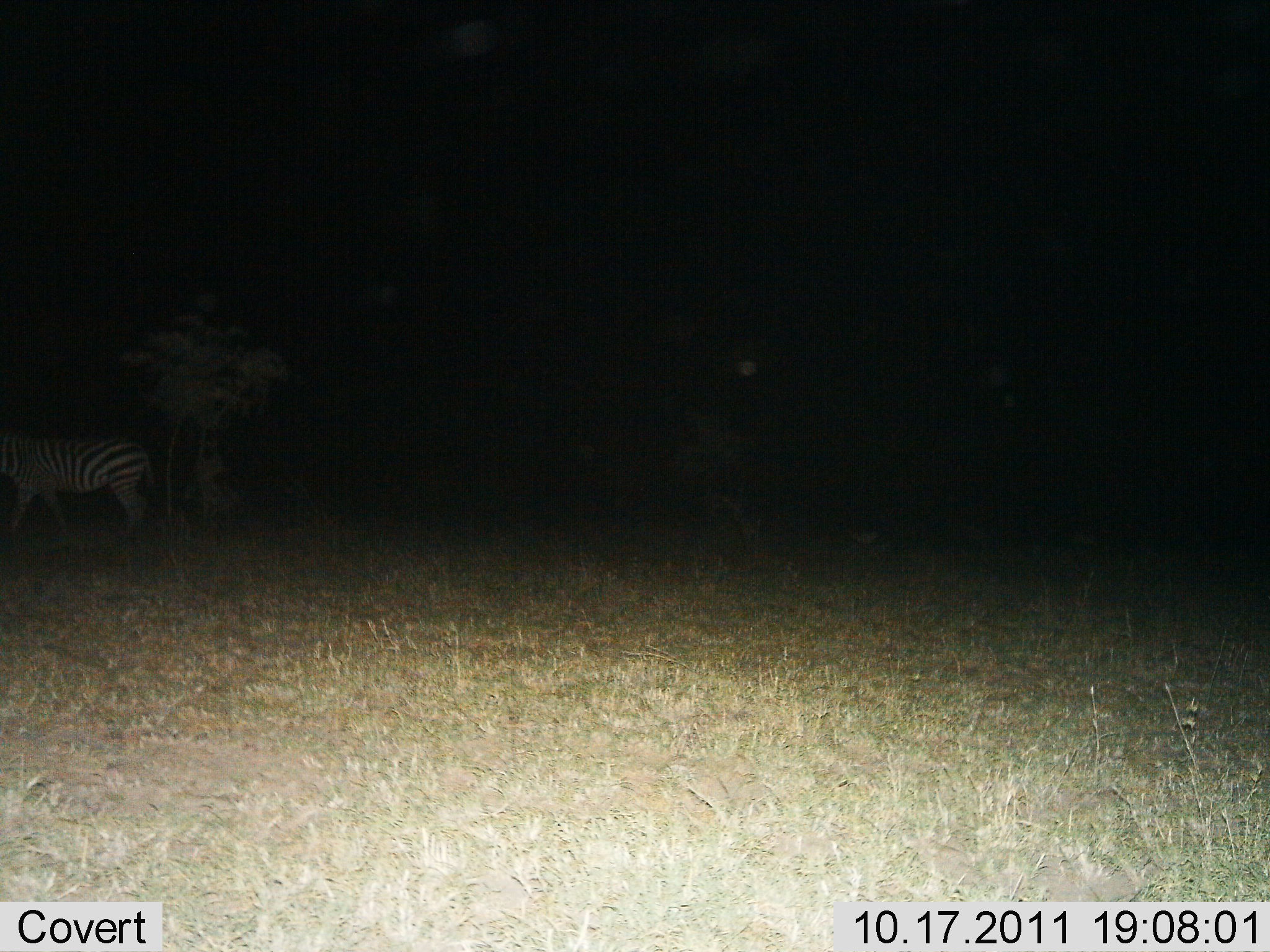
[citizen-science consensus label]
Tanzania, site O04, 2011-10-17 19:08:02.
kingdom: Animalia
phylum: Chordata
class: Mammalia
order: Perissodactyla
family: Equidae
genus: Equus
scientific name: Equus quagga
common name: plains zebra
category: zebra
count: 1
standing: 55%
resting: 0%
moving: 45%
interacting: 0%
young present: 0%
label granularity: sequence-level